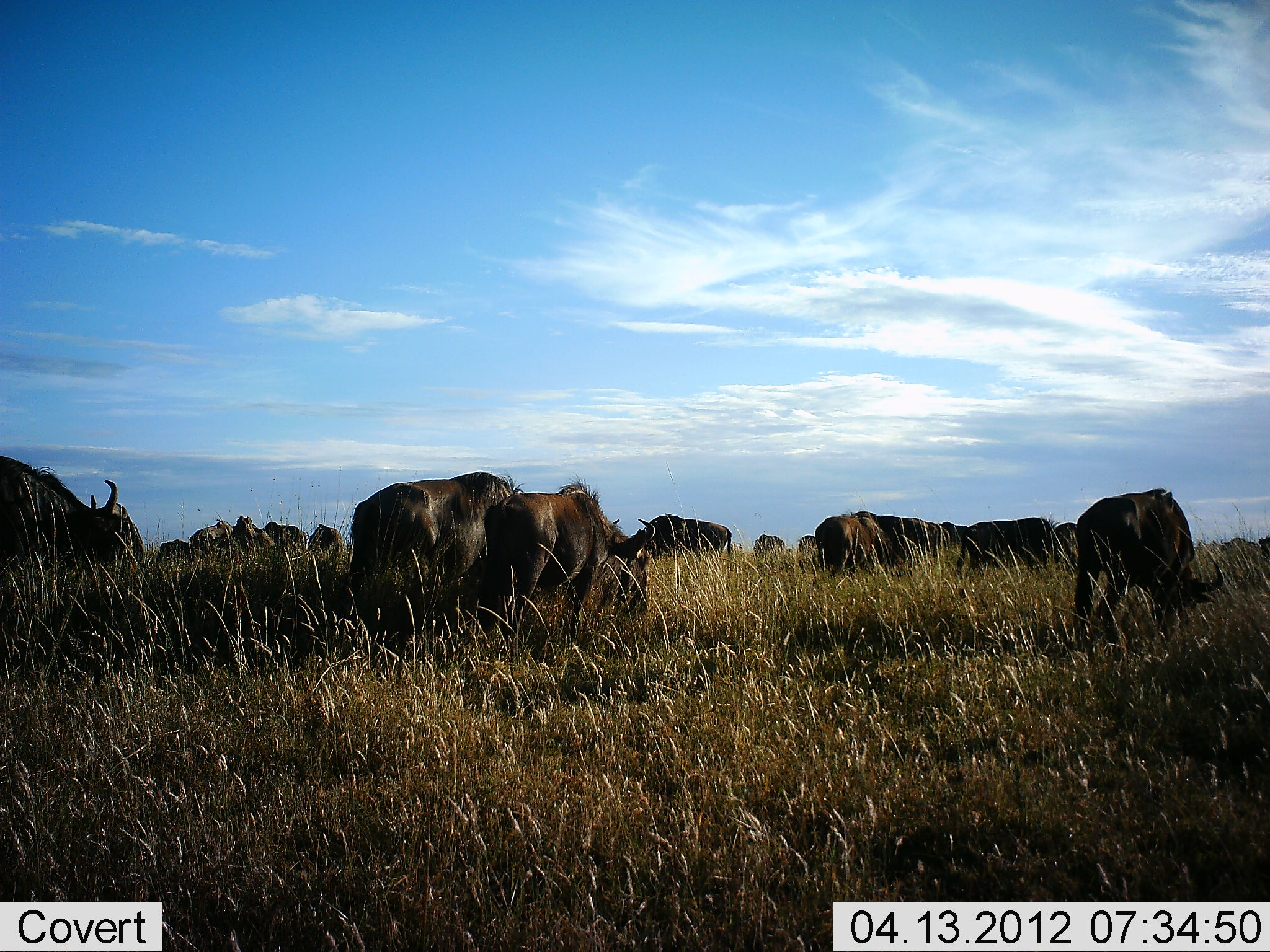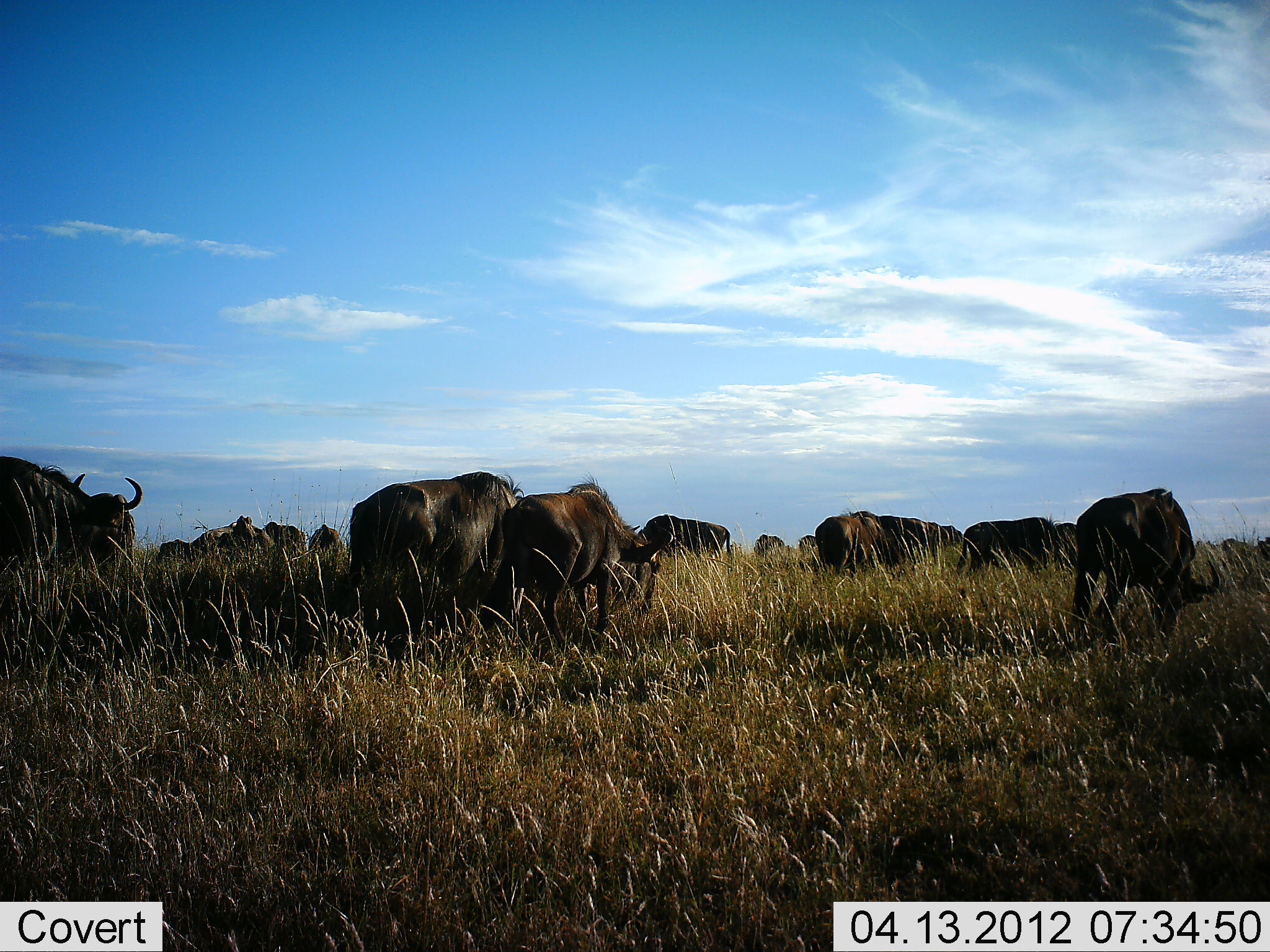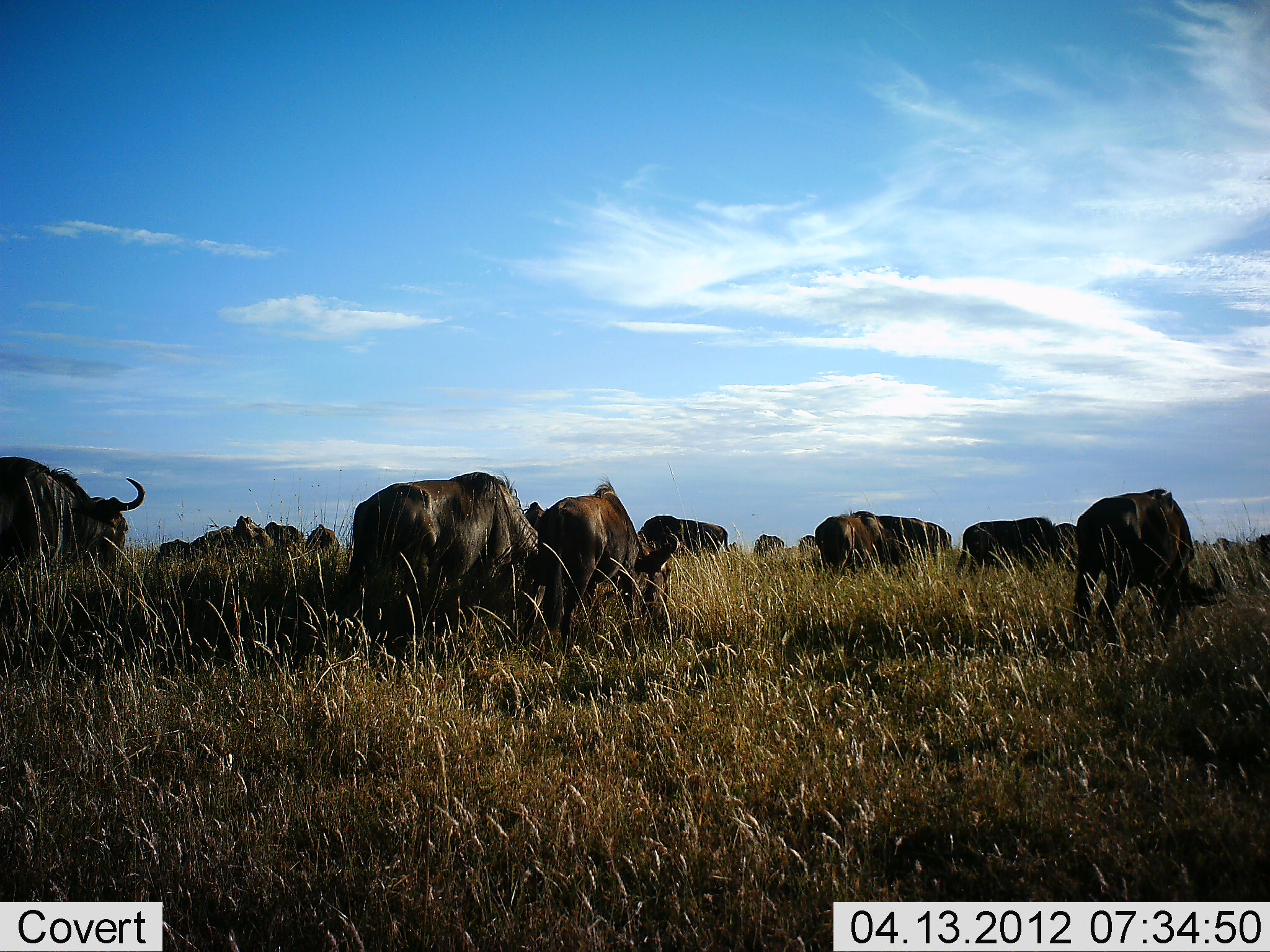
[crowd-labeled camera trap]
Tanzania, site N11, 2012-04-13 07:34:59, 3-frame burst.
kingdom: Animalia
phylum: Chordata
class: Mammalia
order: Artiodactyla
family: Bovidae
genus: Connochaetes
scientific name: Connochaetes taurinus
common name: blue wildebeest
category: wildebeest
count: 11-50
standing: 60%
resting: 5%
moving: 45%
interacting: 0%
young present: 0%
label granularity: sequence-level